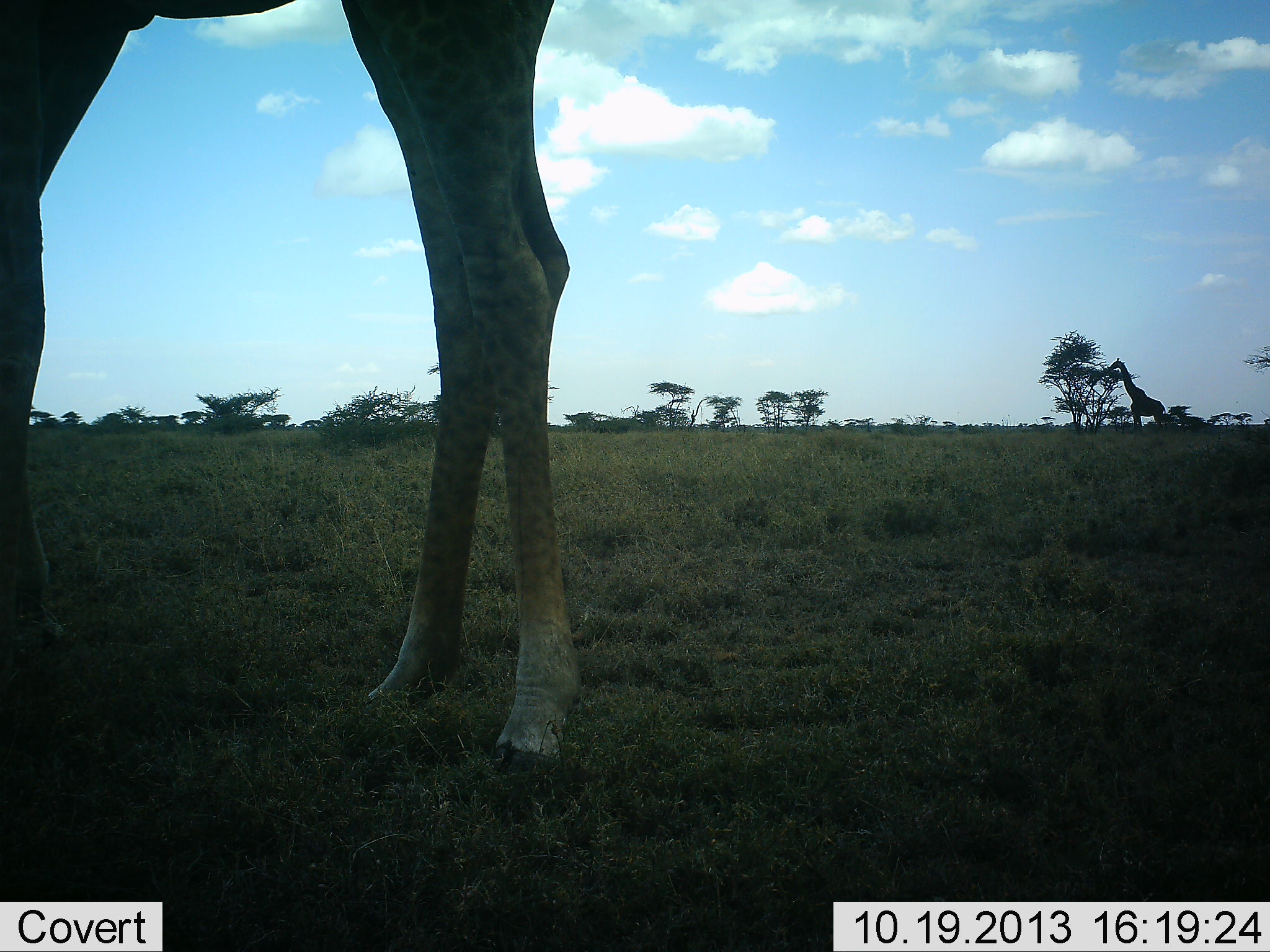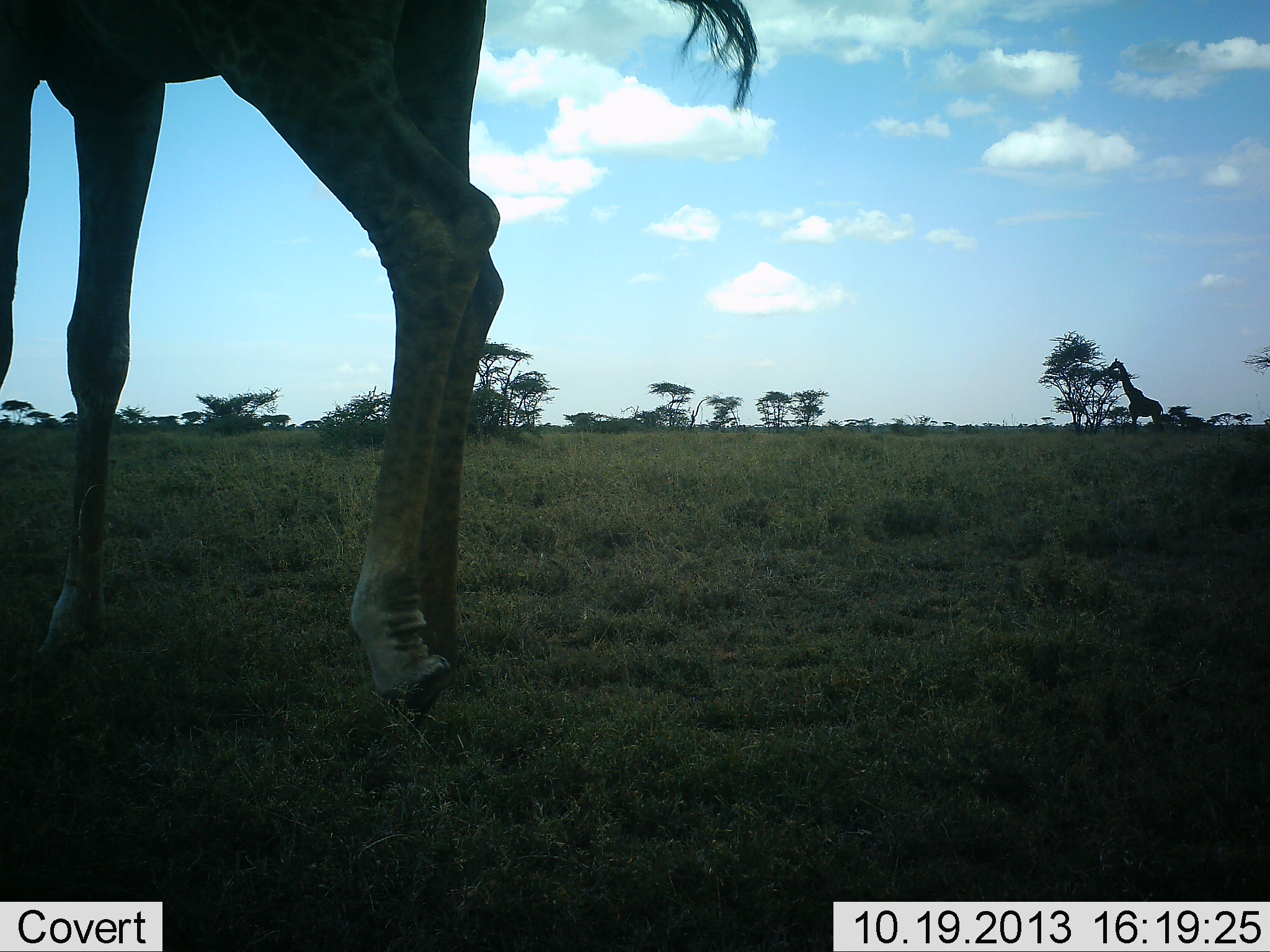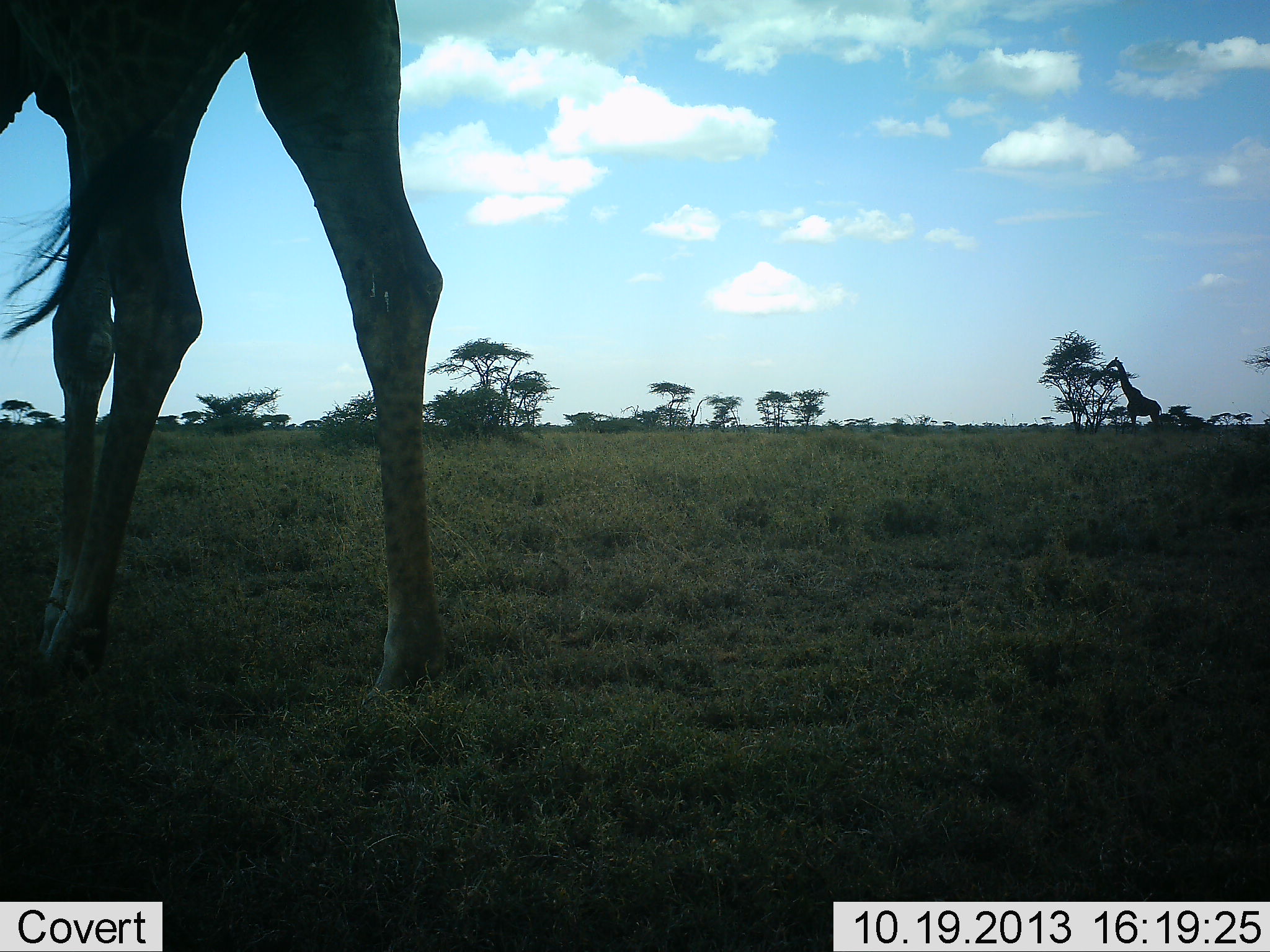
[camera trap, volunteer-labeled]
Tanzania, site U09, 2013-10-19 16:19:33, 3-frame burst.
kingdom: Animalia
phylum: Chordata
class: Mammalia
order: Artiodactyla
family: Giraffidae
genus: Giraffa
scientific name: Giraffa camelopardalis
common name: giraffe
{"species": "giraffe (Giraffa camelopardalis)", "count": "2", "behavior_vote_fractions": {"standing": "26%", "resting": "0%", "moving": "74%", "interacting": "0%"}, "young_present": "0%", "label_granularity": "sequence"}